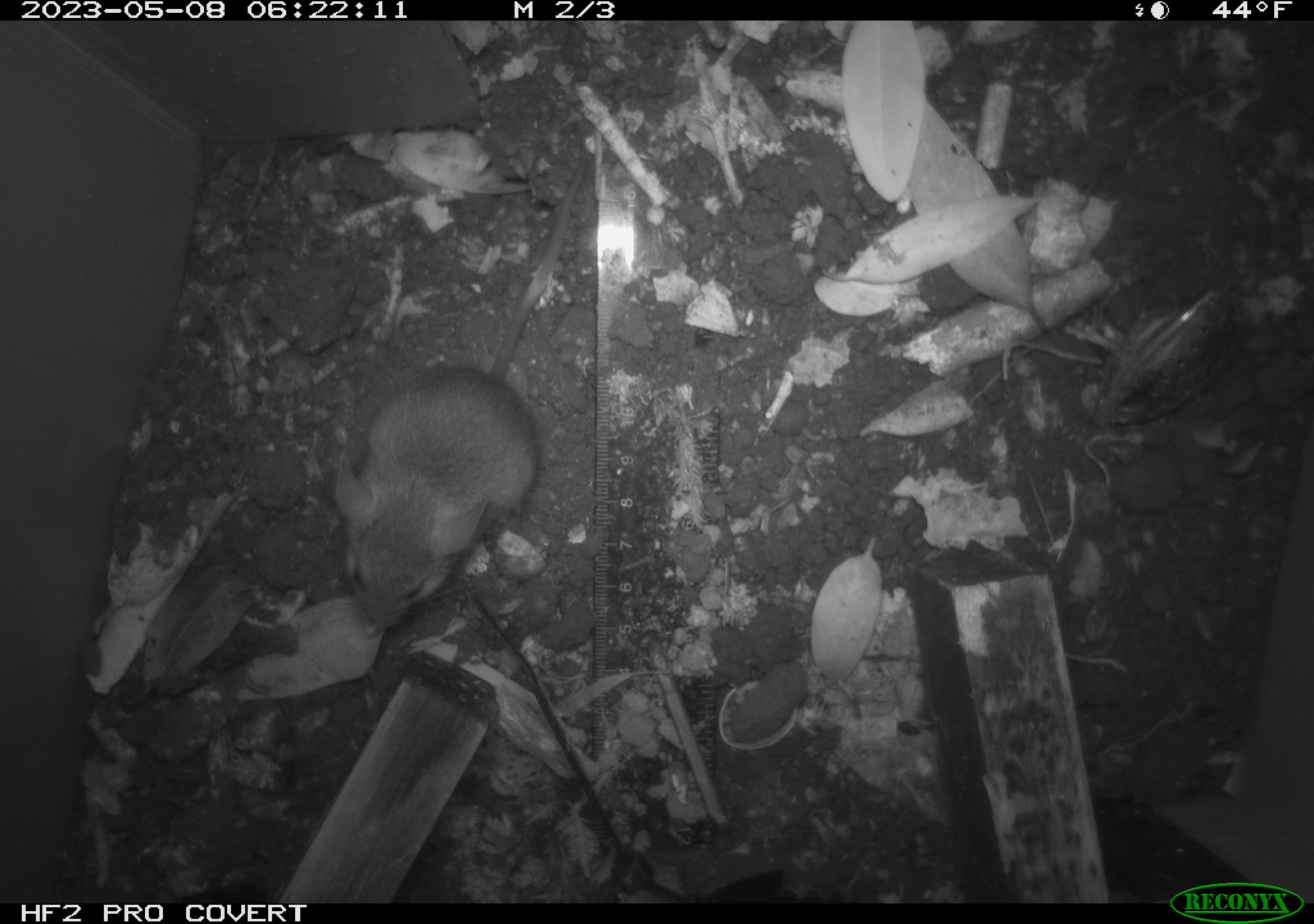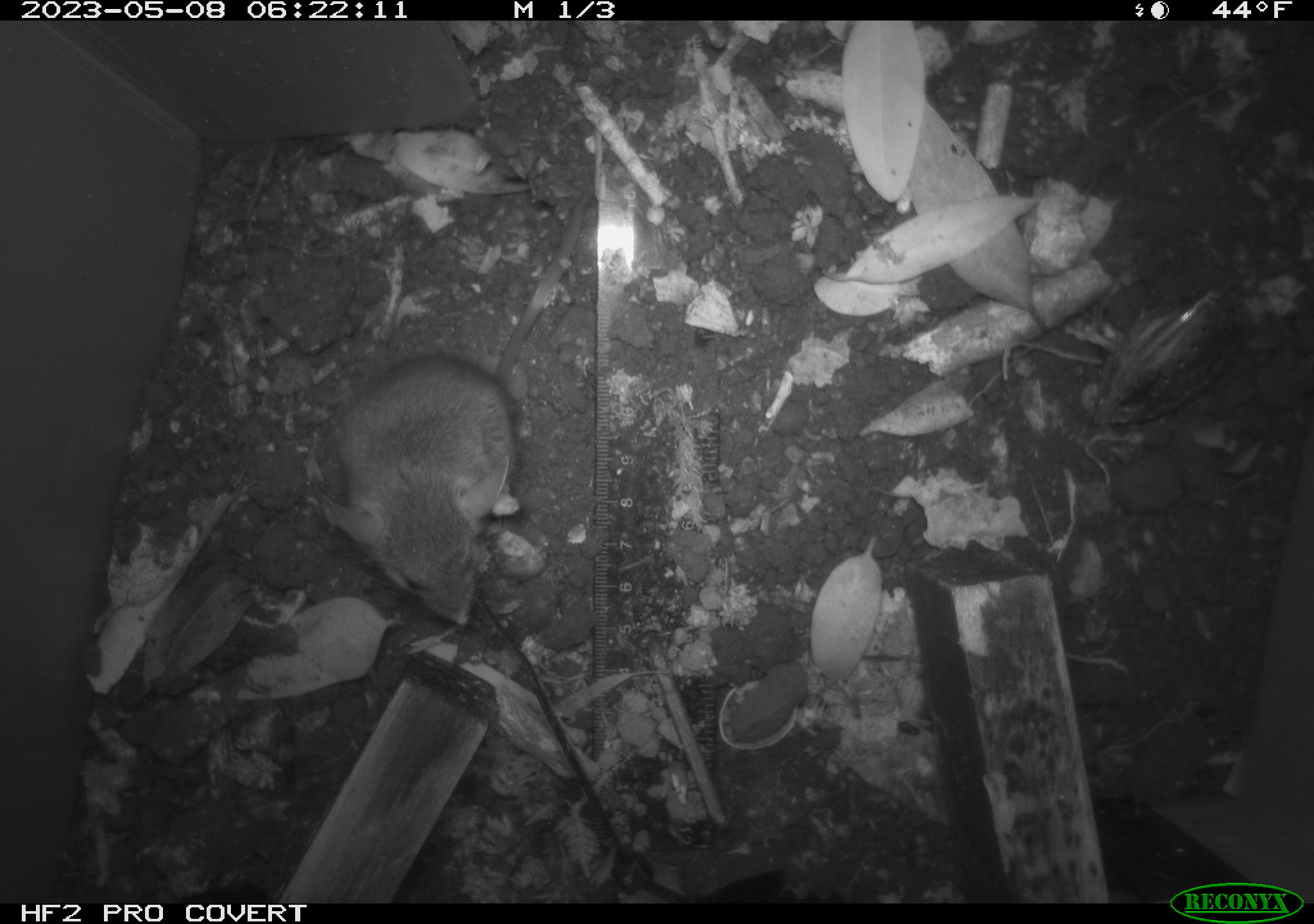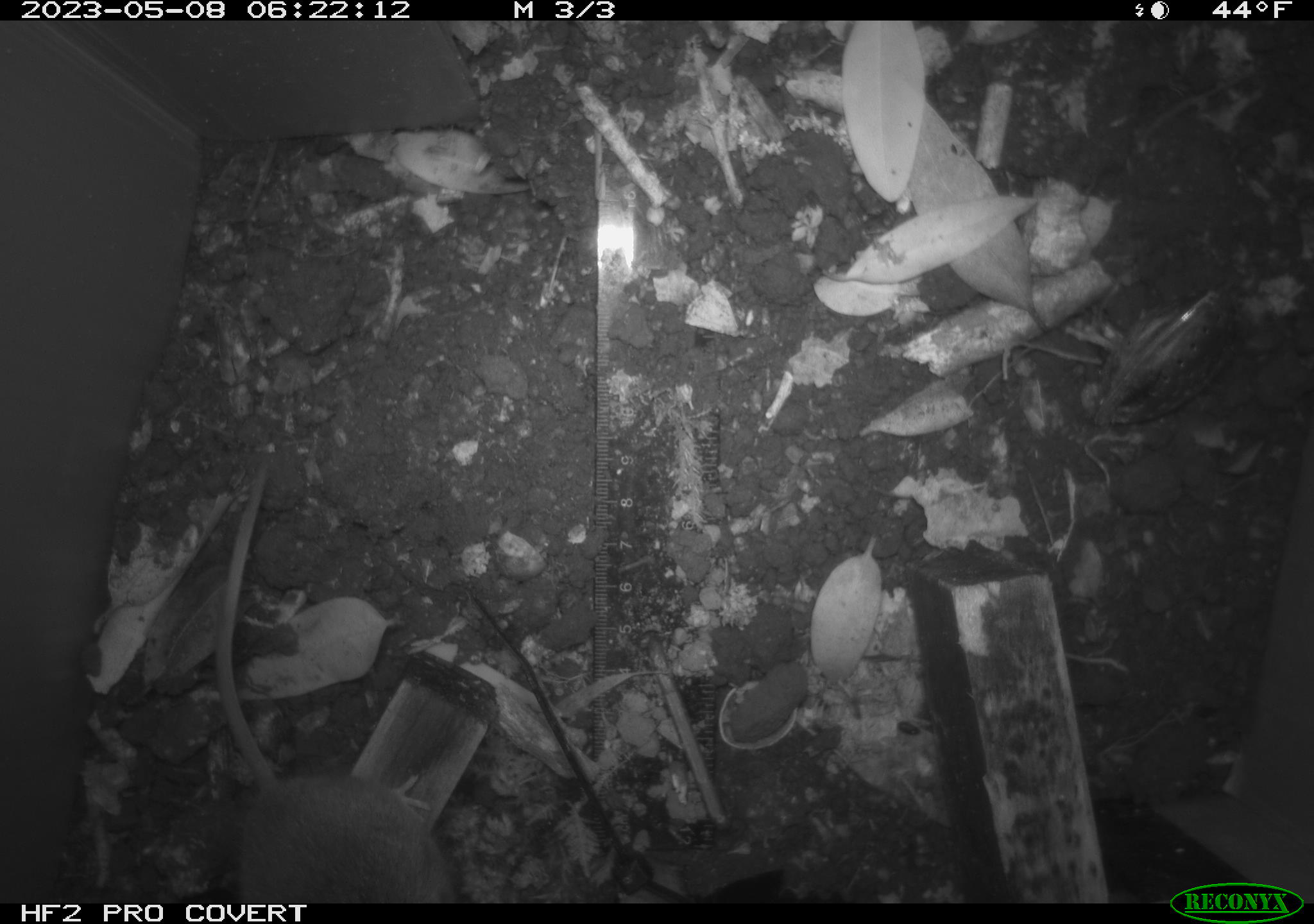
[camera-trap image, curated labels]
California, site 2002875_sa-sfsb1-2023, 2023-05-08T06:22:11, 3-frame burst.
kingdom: Animalia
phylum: Chordata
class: Mammalia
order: Rodentia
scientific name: Rodentia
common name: mouse species